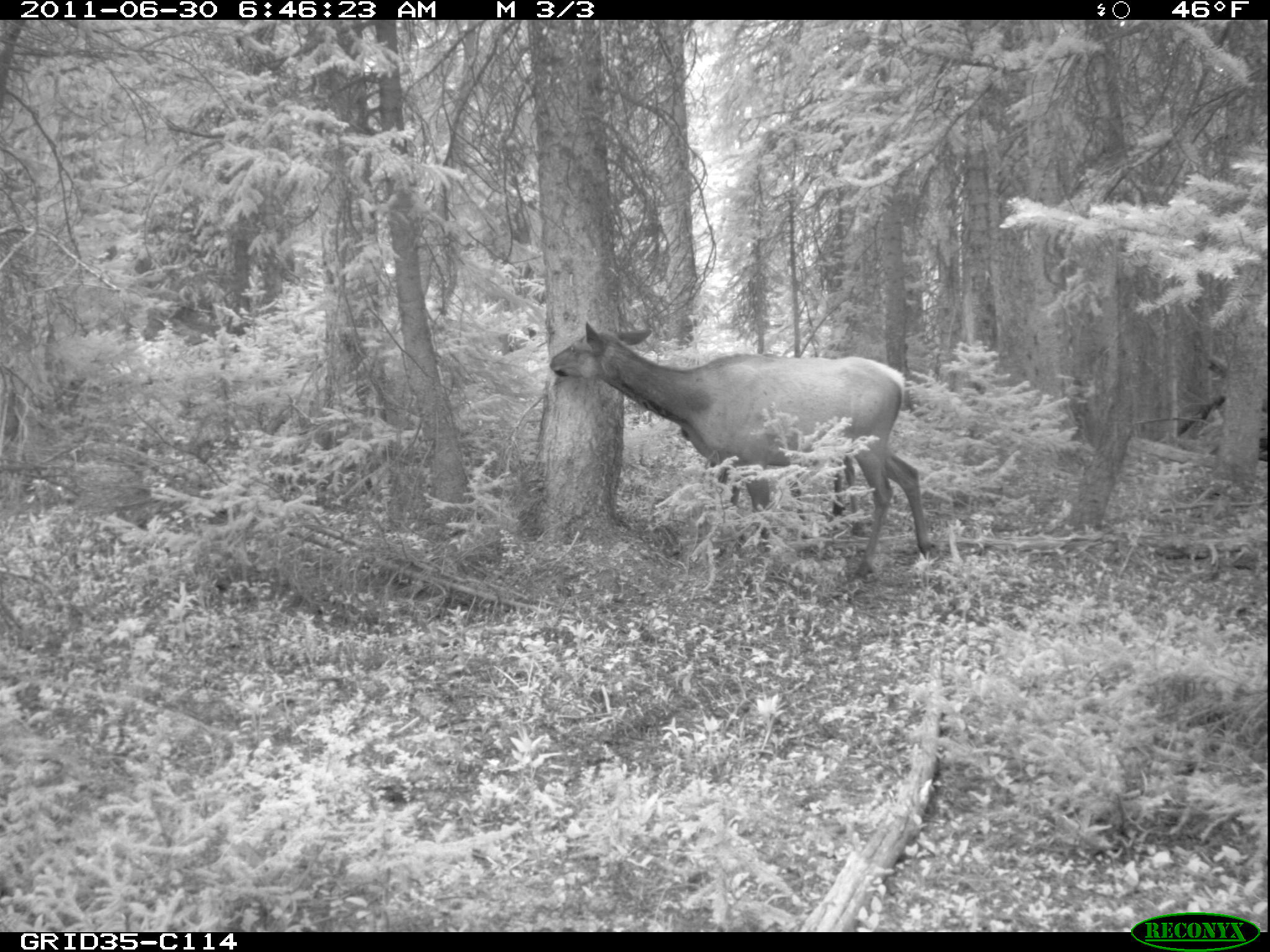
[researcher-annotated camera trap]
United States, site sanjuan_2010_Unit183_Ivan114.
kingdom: Animalia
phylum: Chordata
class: Mammalia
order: Artiodactyla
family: Cervidae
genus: Cervus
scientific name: Cervus elaphus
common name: red deer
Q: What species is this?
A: Cervus elaphus (red deer).